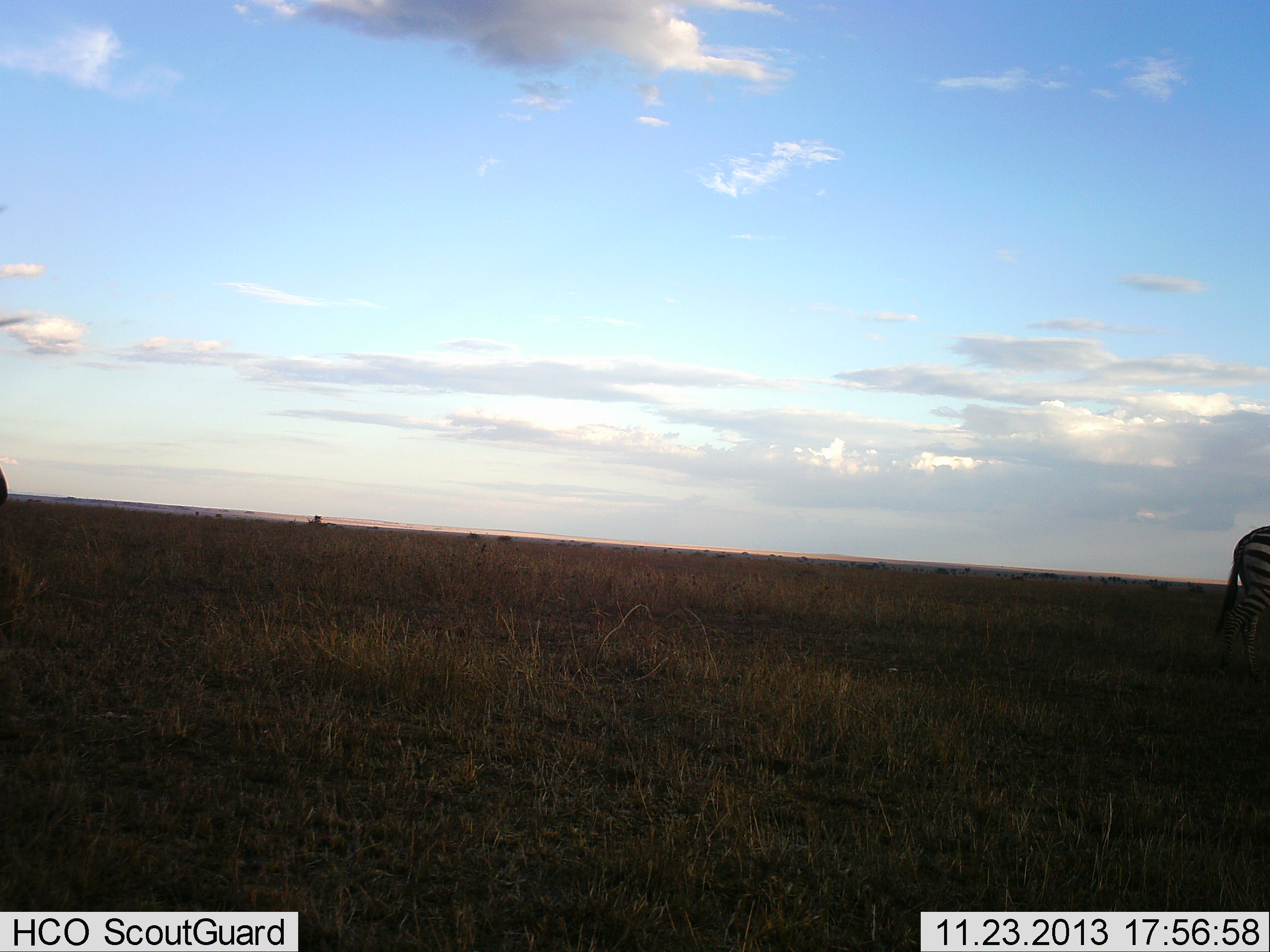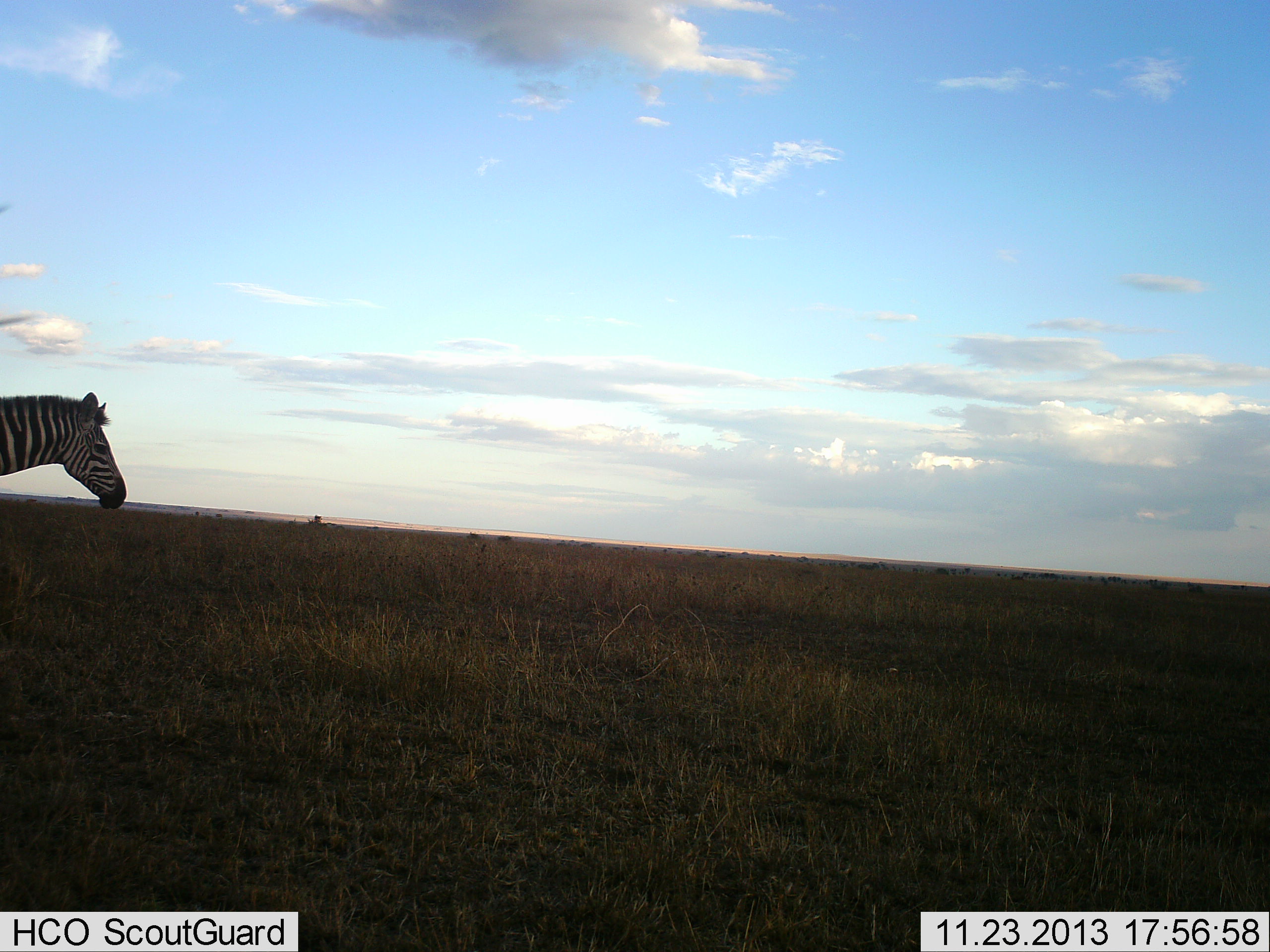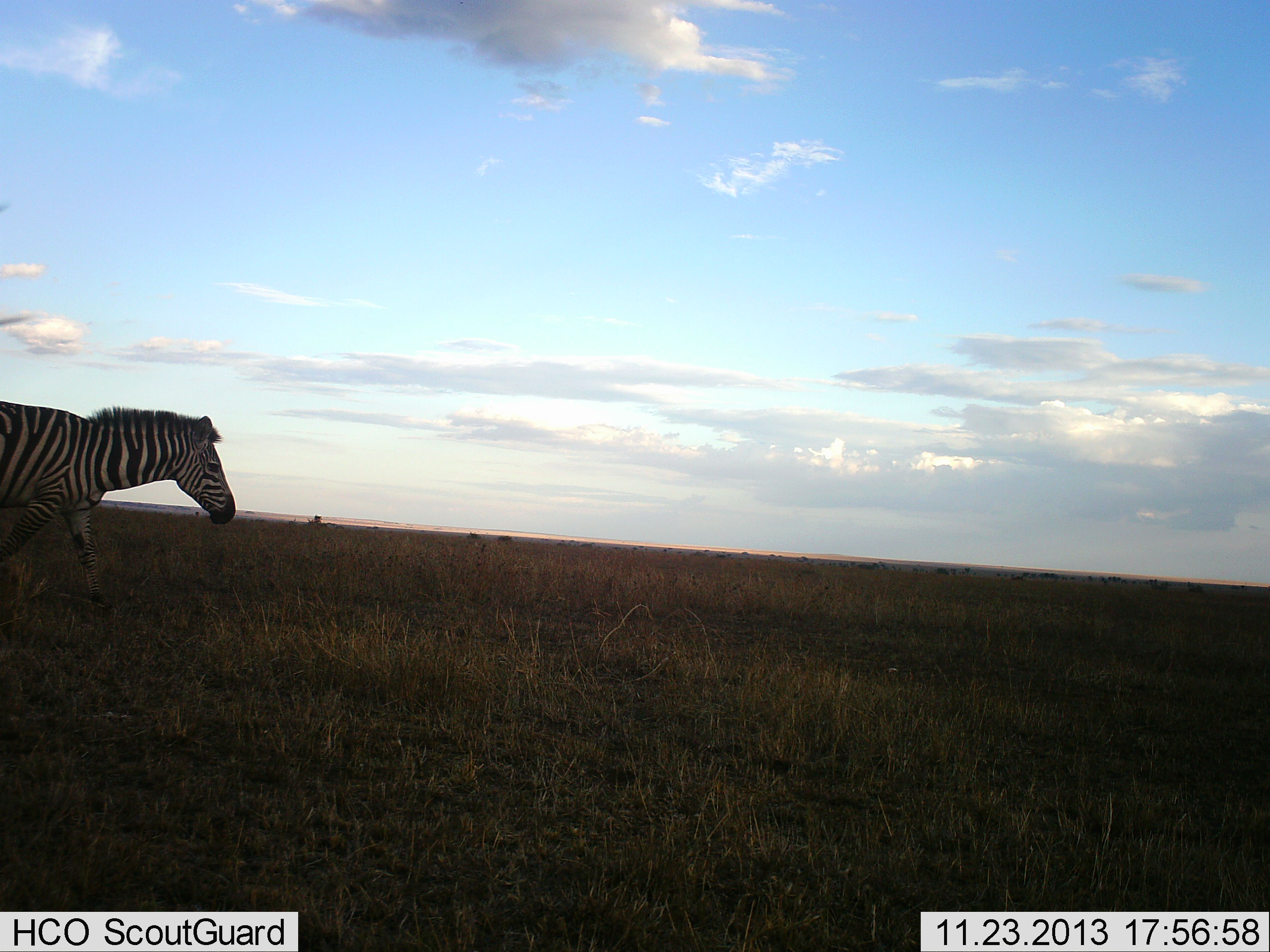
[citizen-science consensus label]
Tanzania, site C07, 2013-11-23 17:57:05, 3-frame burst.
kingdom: Animalia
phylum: Chordata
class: Mammalia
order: Perissodactyla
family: Equidae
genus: Equus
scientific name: Equus quagga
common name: plains zebra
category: zebra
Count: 2.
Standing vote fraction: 10%.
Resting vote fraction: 0%.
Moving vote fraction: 90%.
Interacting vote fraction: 0%.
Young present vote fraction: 0%.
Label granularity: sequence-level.